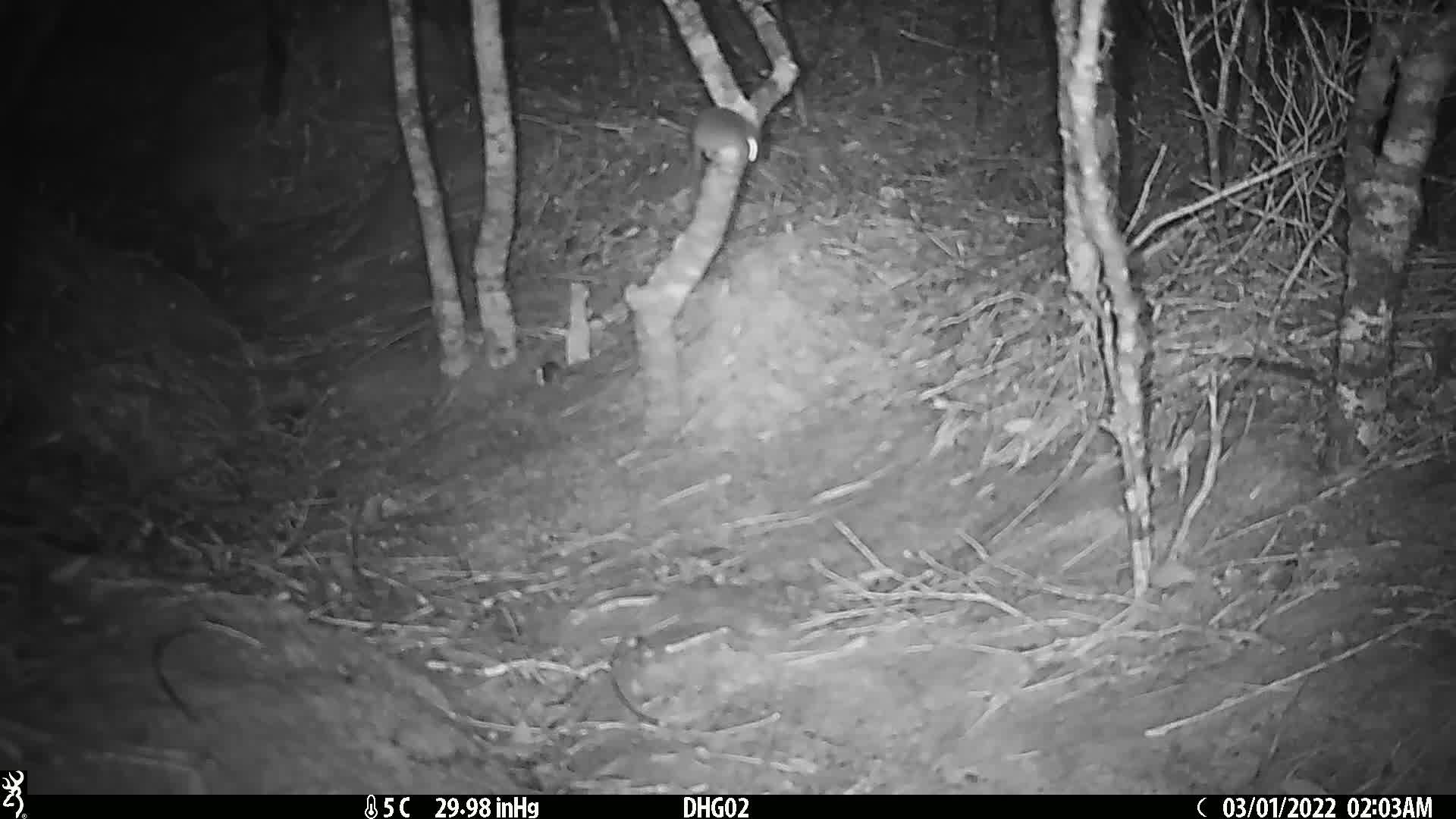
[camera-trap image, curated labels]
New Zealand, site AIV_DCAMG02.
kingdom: Animalia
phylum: Chordata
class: Mammalia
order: Rodentia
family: Muridae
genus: Mus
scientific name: Mus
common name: mouse